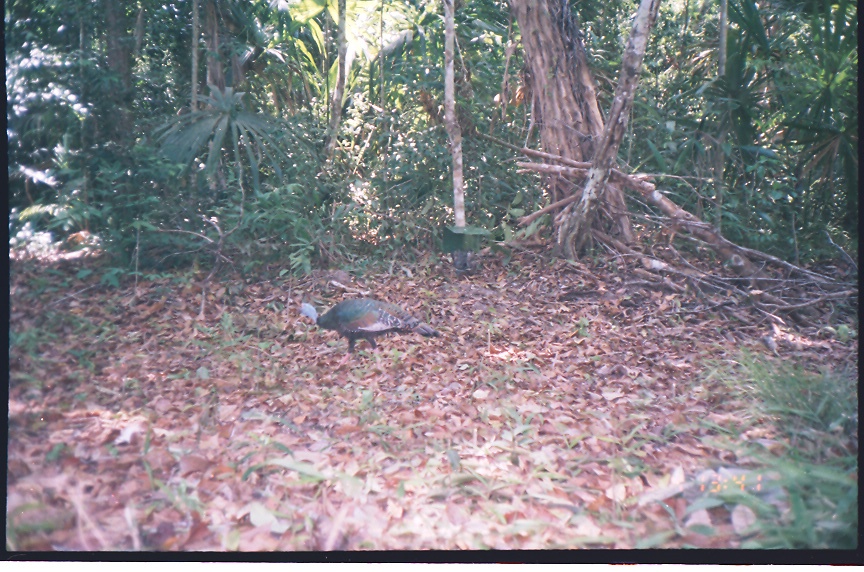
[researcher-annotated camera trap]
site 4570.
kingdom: Animalia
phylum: Chordata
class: Aves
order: Galliformes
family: Phasianidae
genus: Meleagris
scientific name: Meleagris ocellata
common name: ocellated turkey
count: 1